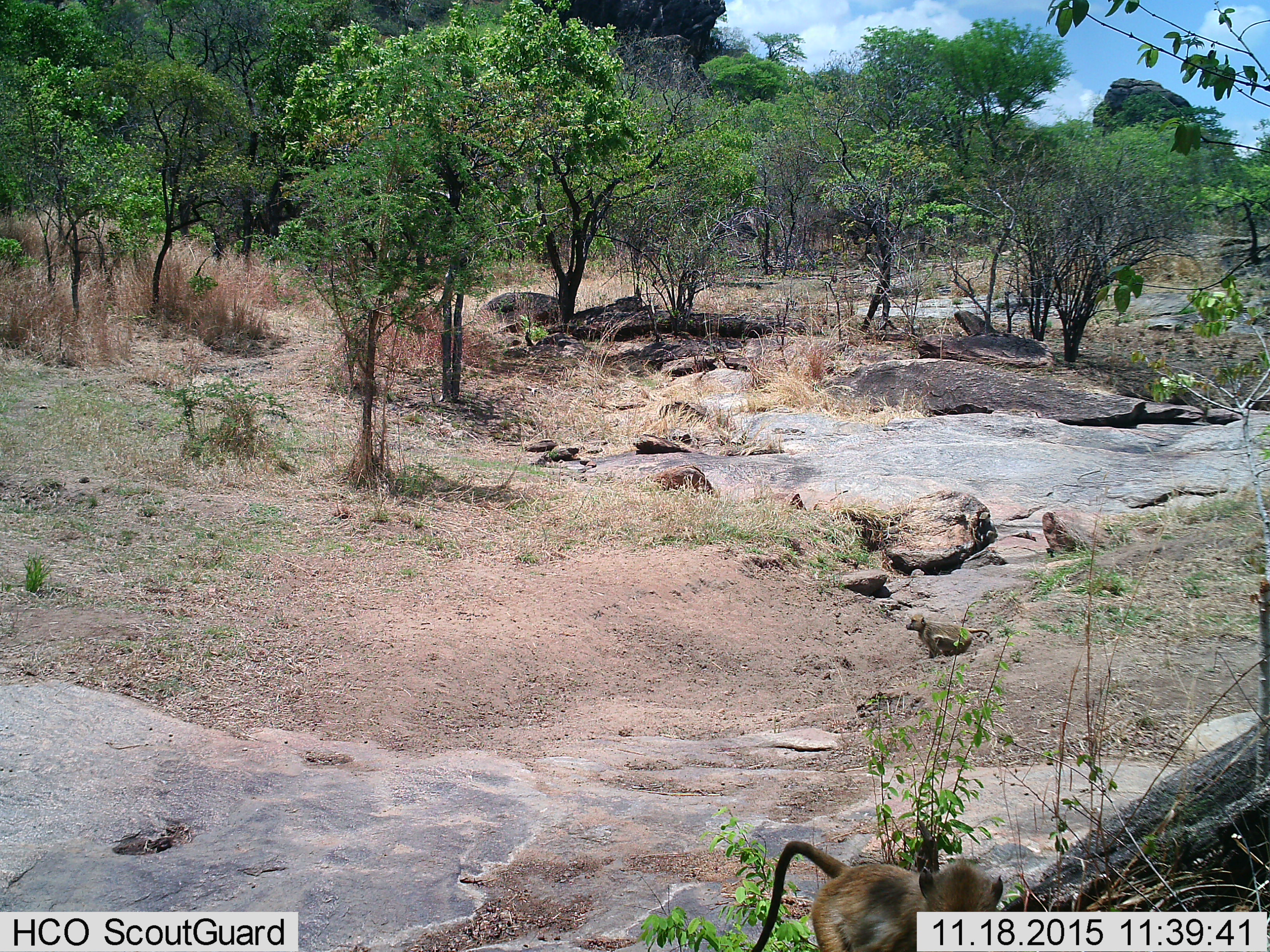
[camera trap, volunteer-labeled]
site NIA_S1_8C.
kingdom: Animalia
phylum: Chordata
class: Mammalia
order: Primates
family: Cercopithecidae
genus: Papio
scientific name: Papio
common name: baboon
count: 1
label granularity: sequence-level